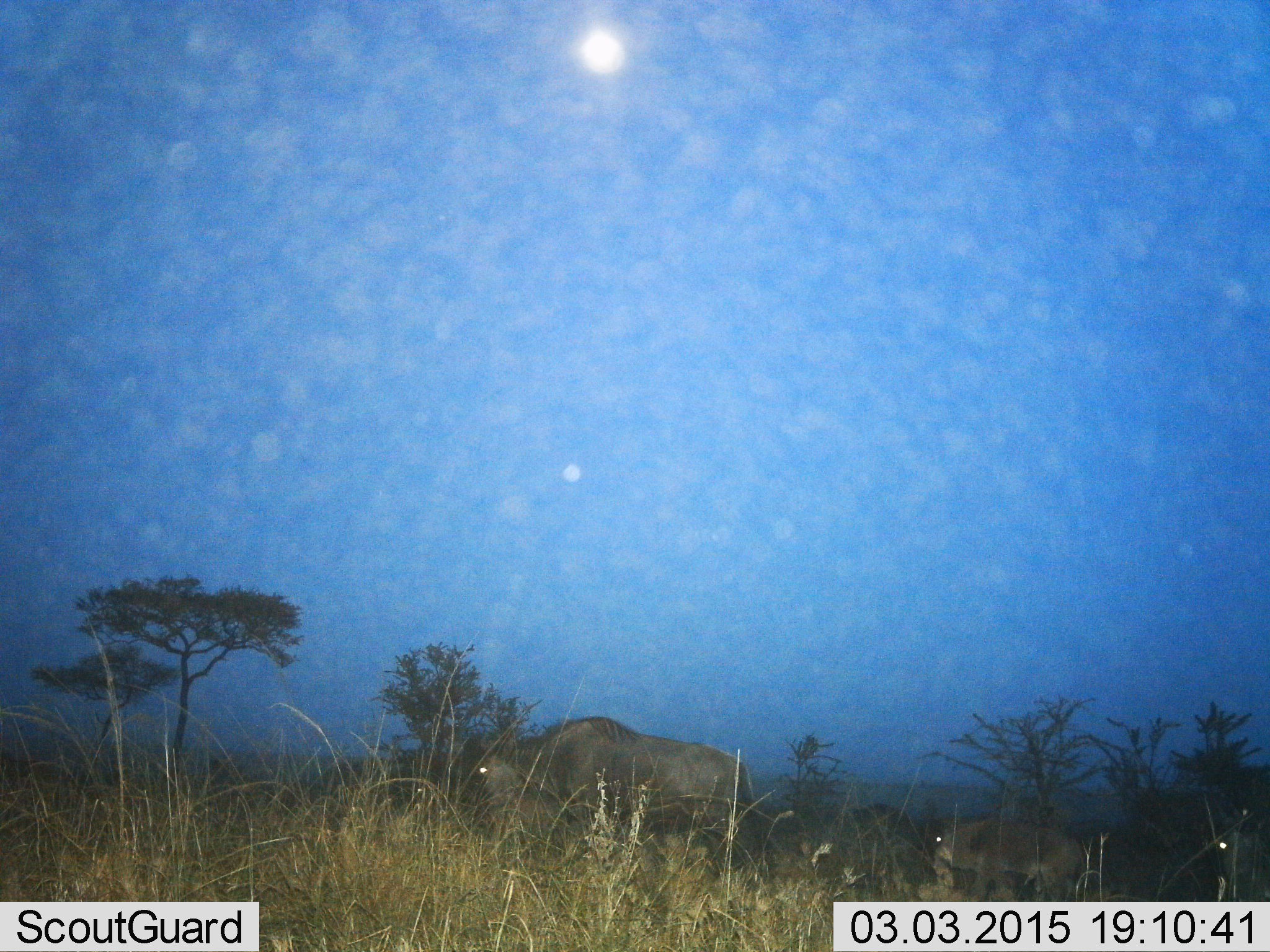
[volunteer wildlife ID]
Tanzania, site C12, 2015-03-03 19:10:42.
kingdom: Animalia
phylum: Chordata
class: Mammalia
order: Artiodactyla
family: Bovidae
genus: Connochaetes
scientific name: Connochaetes taurinus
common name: blue wildebeest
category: wildebeest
Wildebeest (blue wildebeest) (Connochaetes taurinus), count 4. Behavior (volunteer vote fractions): standing 50%, resting 10%, moving 30%, interacting 0%. Young present (vote fraction): 0%. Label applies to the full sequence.